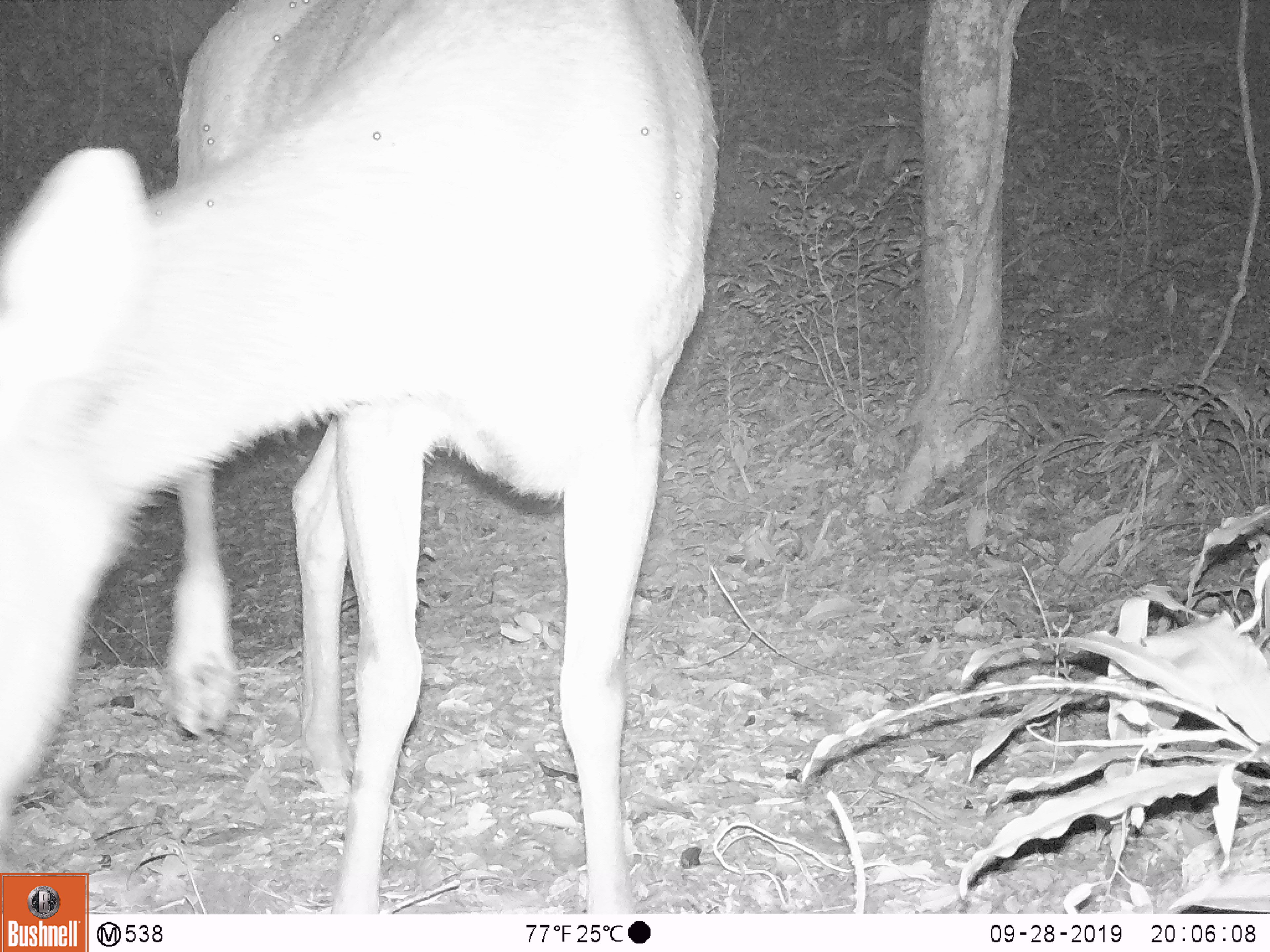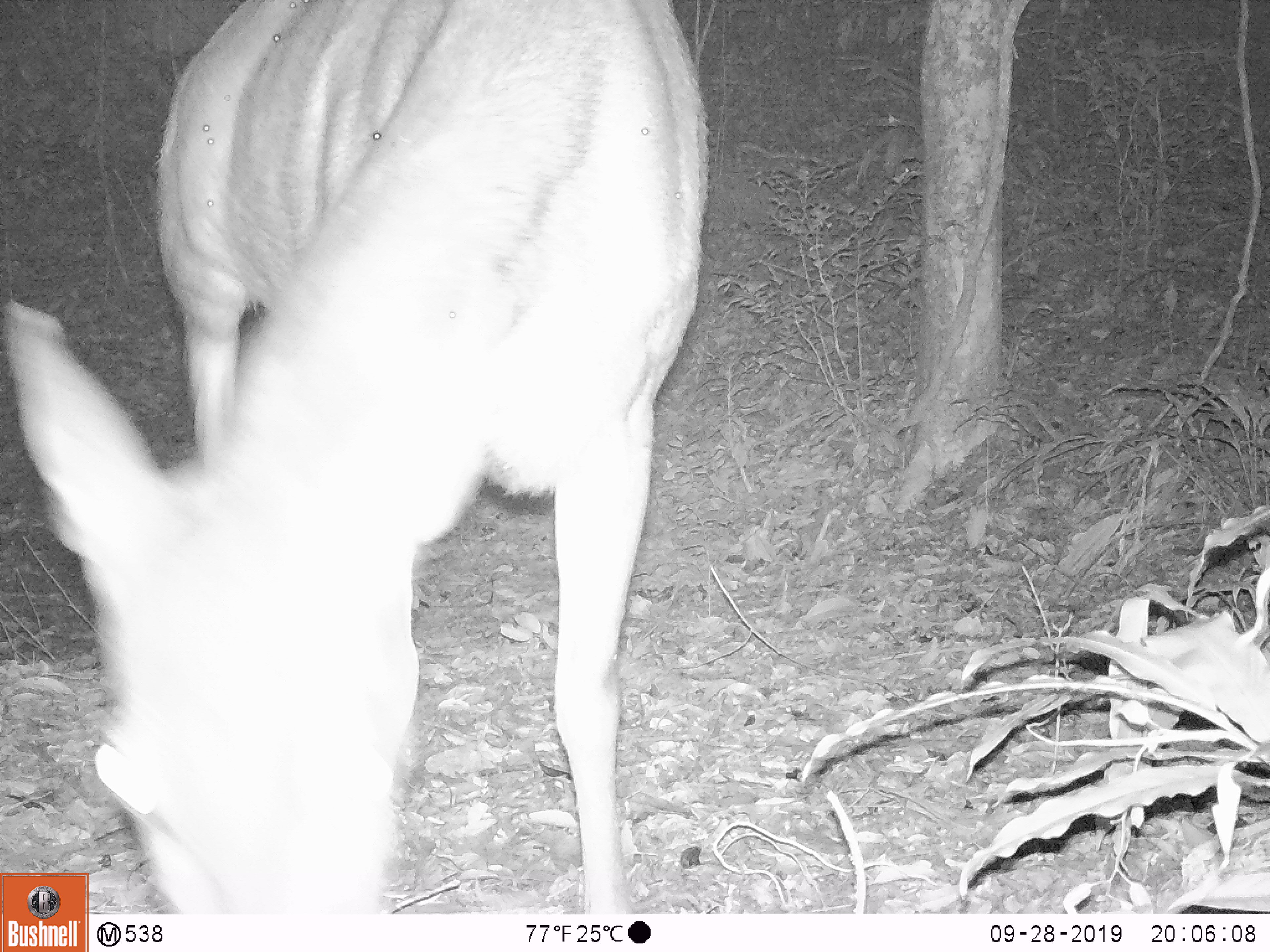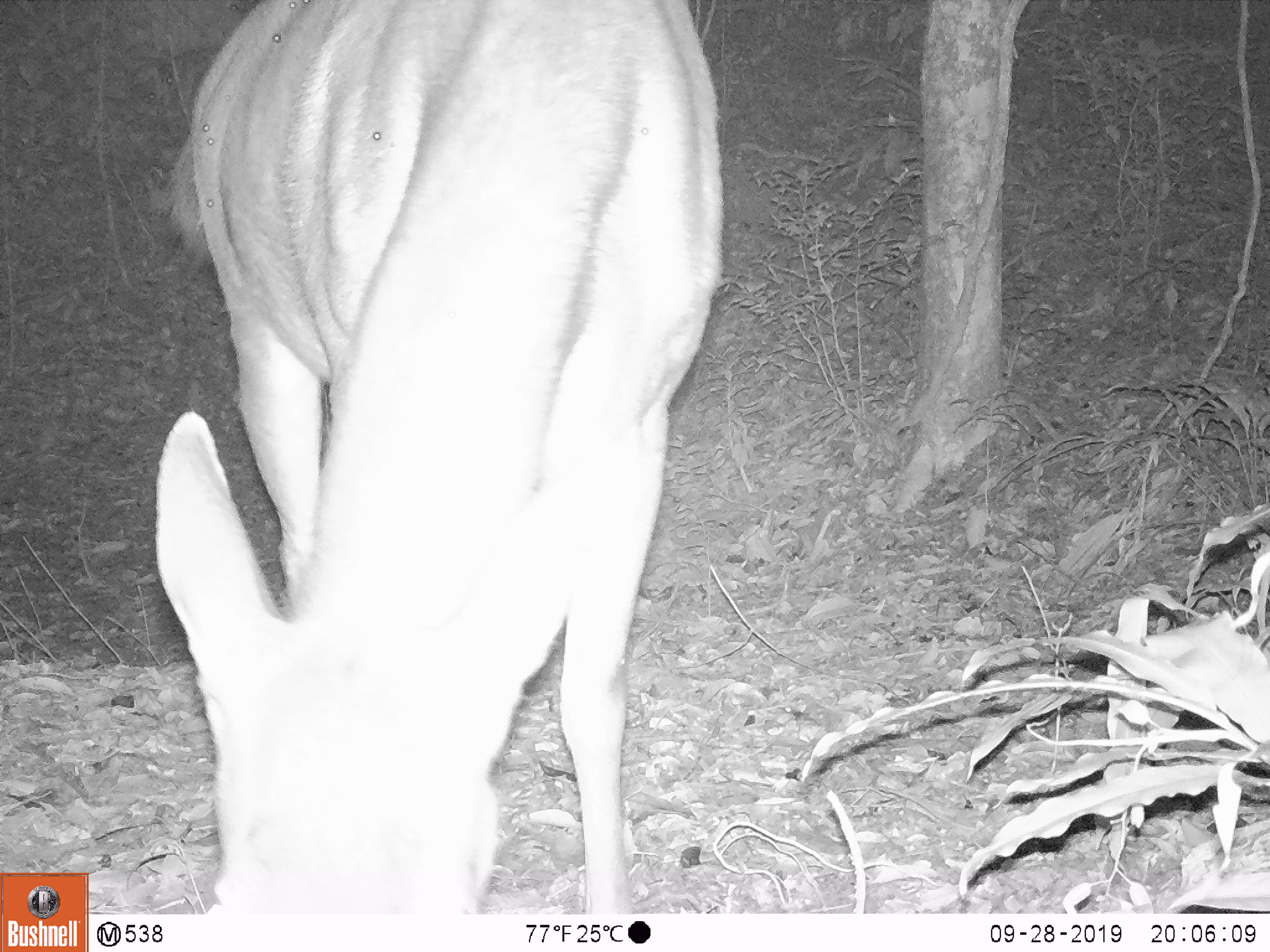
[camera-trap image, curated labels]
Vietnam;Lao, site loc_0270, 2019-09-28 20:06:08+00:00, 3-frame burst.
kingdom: Animalia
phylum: Chordata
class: Mammalia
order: Artiodactyla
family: Cervidae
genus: Rusa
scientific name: Rusa unicolor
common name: sambar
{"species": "sambar (Rusa unicolor)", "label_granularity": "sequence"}